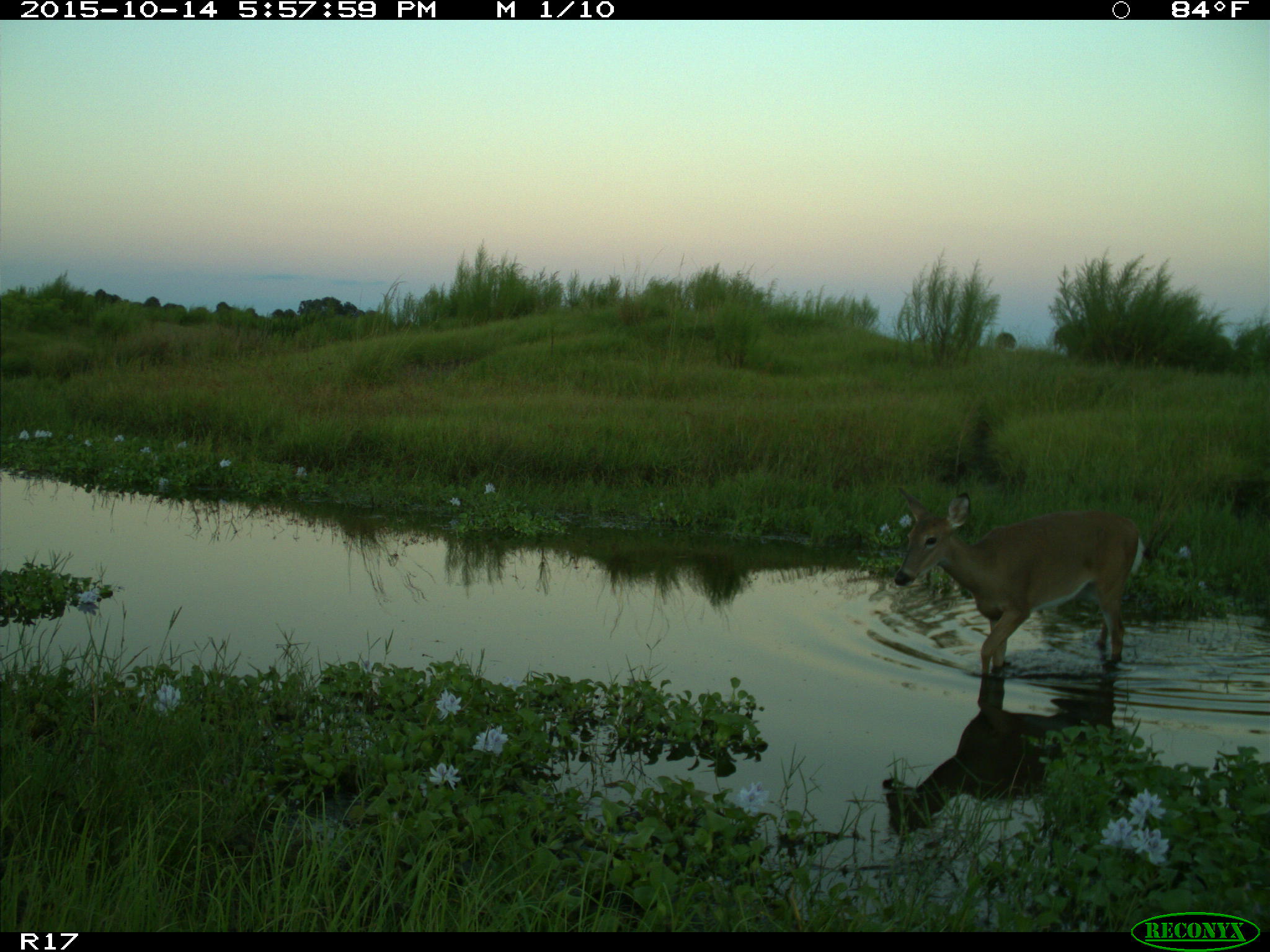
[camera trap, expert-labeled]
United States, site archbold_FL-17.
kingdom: Animalia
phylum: Chordata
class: Mammalia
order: Artiodactyla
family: Cervidae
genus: Odocoileus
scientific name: Odocoileus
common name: deer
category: unidentified deer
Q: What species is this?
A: Unidentified deer (deer) (Odocoileus).